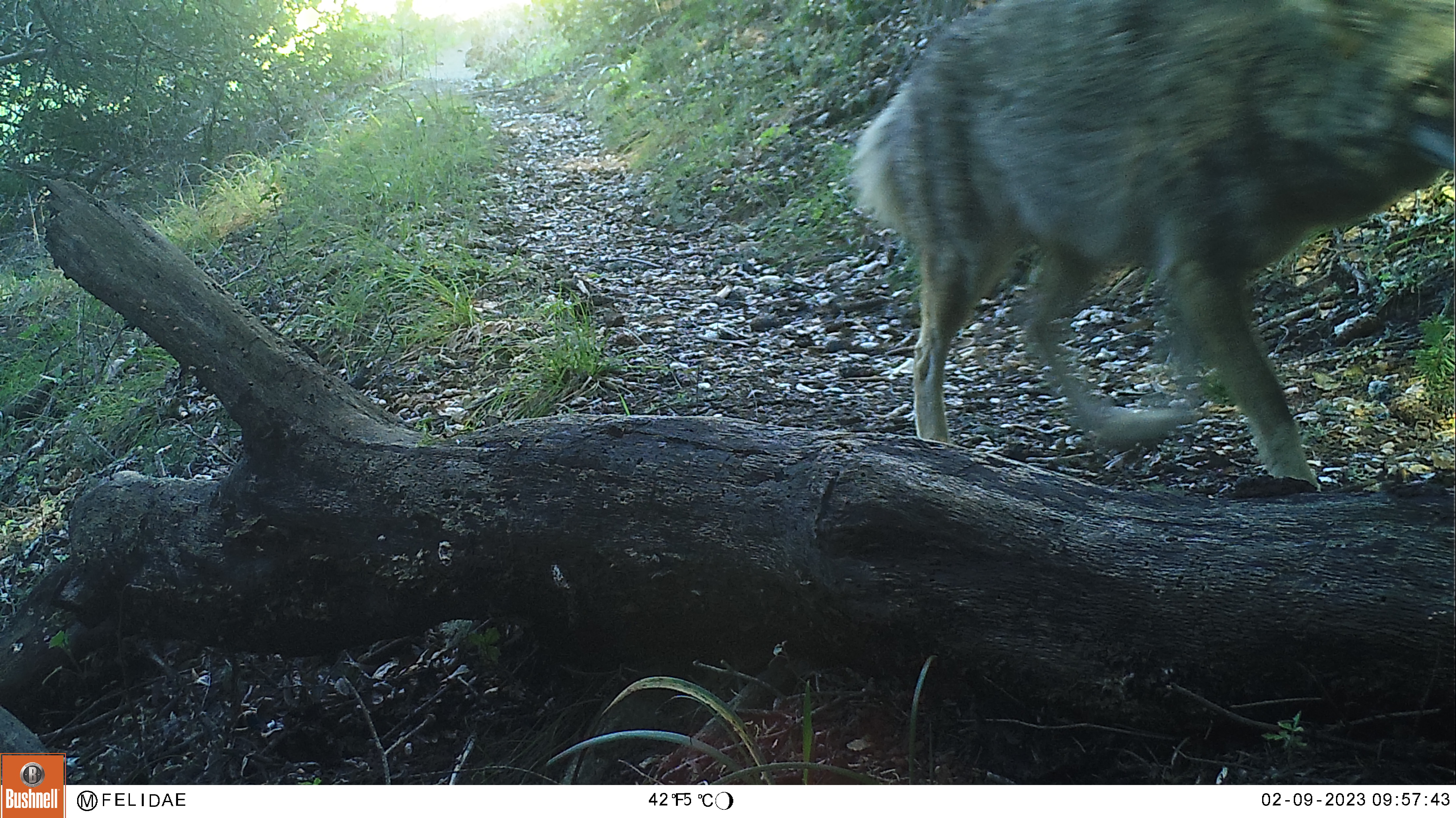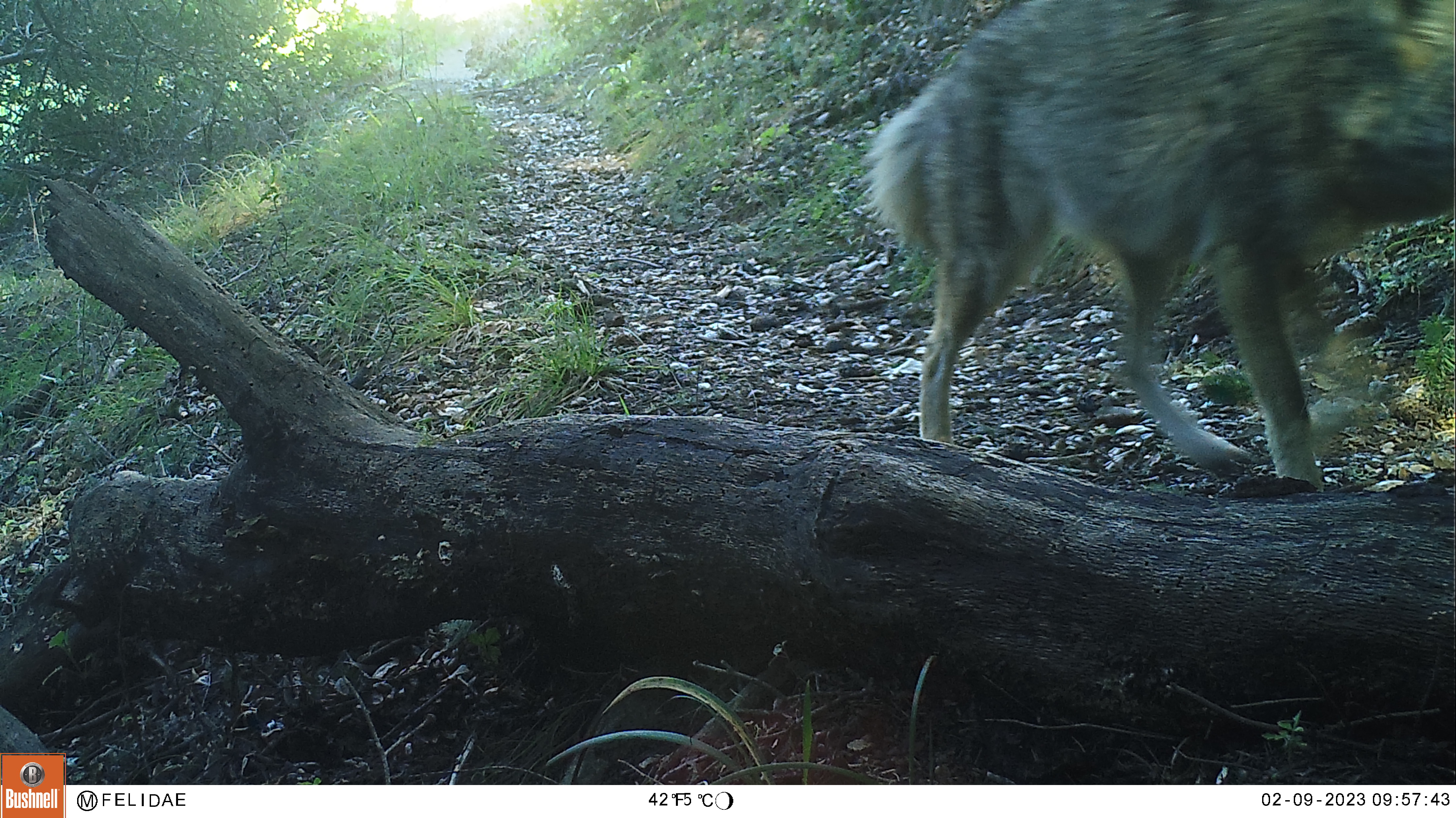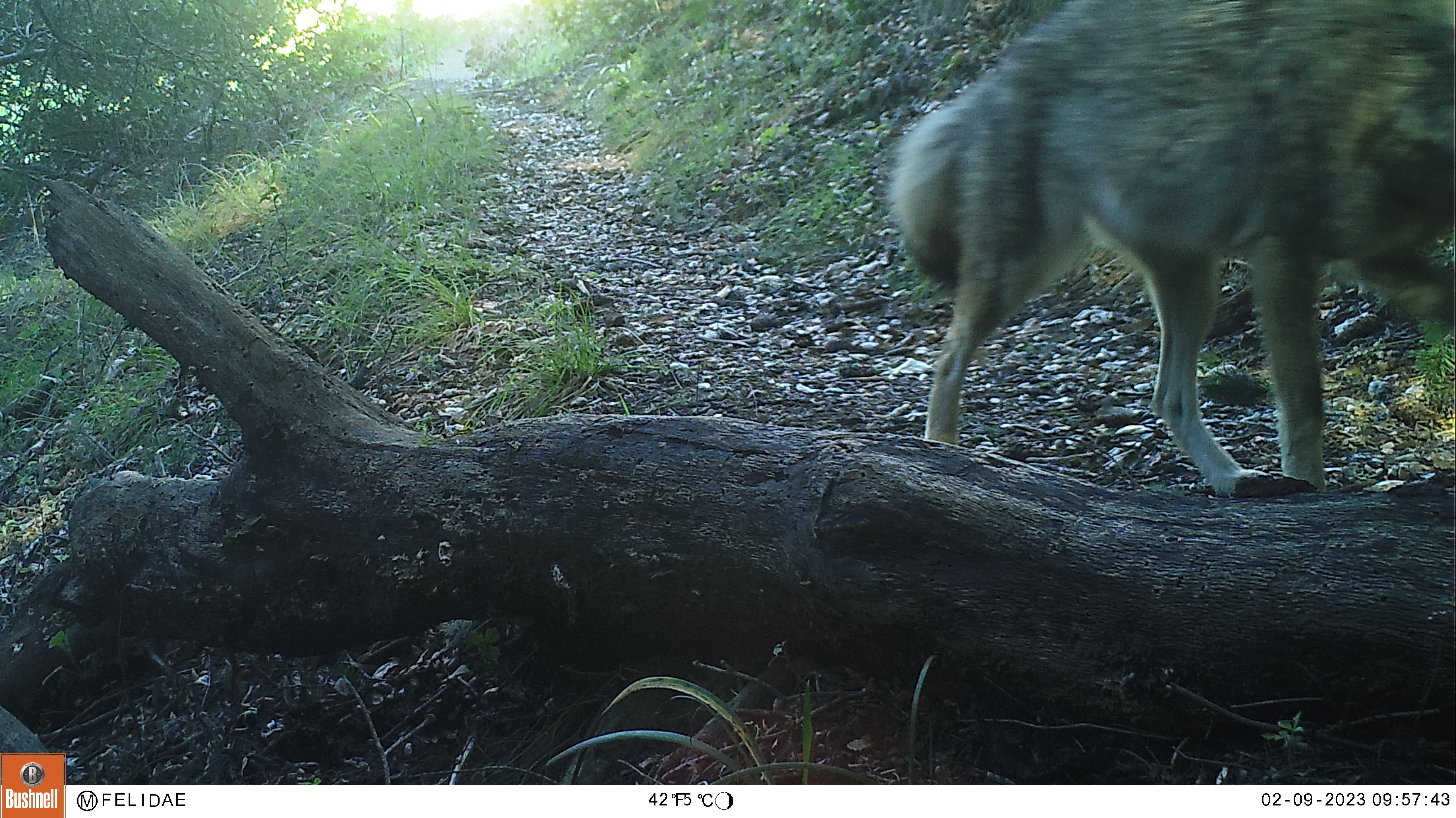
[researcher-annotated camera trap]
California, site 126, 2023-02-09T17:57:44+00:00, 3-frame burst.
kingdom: Animalia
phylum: Chordata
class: Mammalia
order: Carnivora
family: Canidae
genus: Canis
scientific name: Canis latrans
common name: coyote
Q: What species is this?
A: Coyote (Canis latrans).